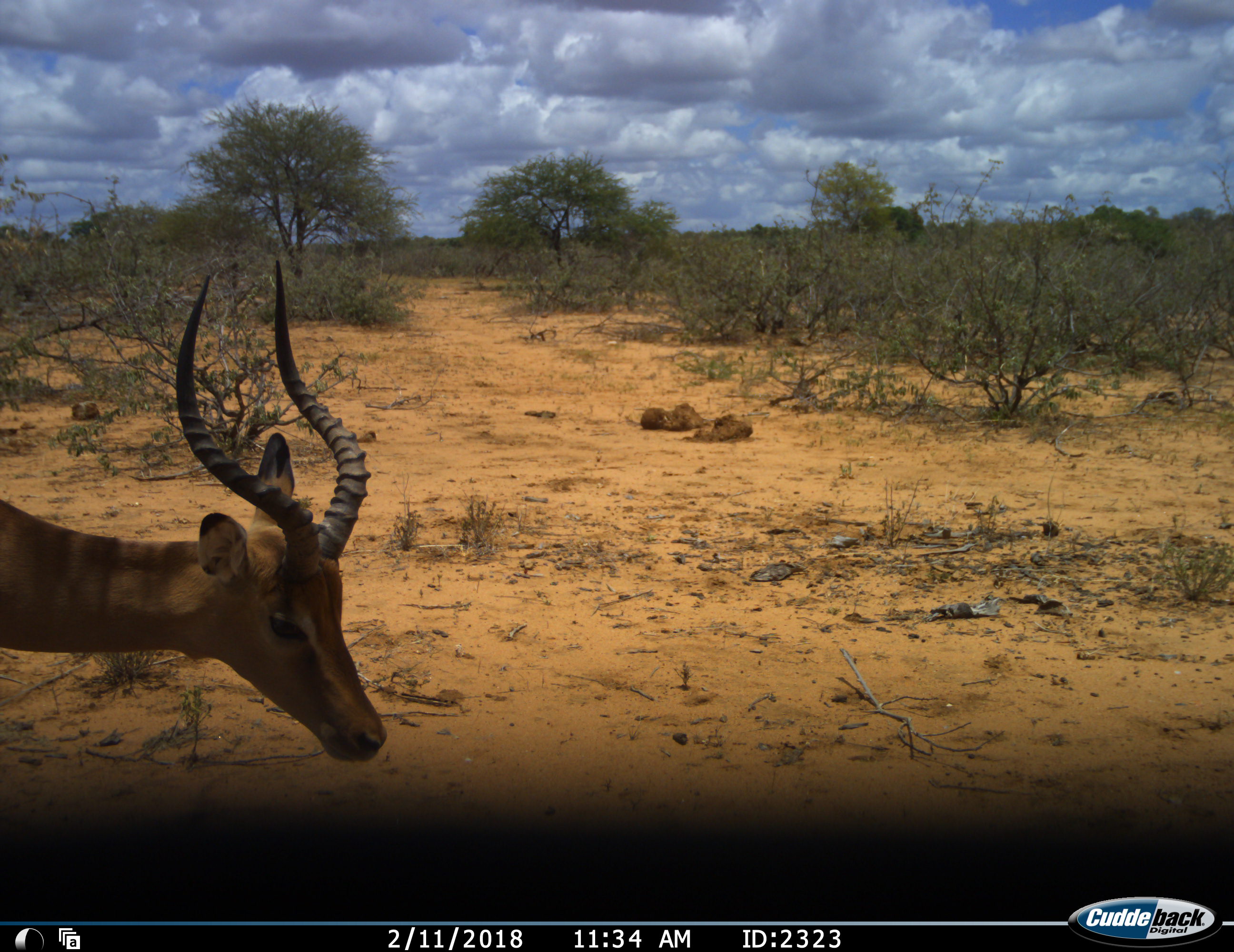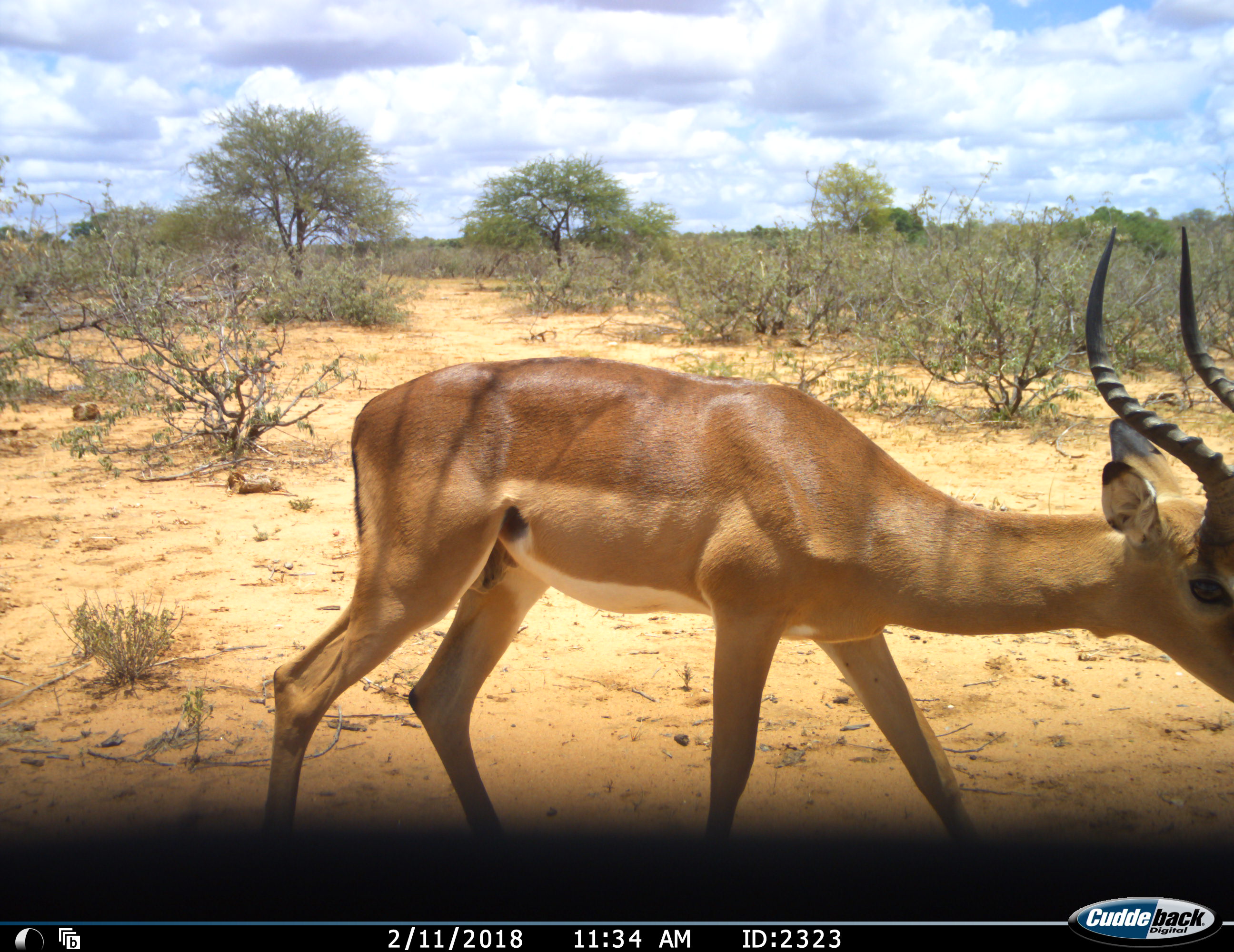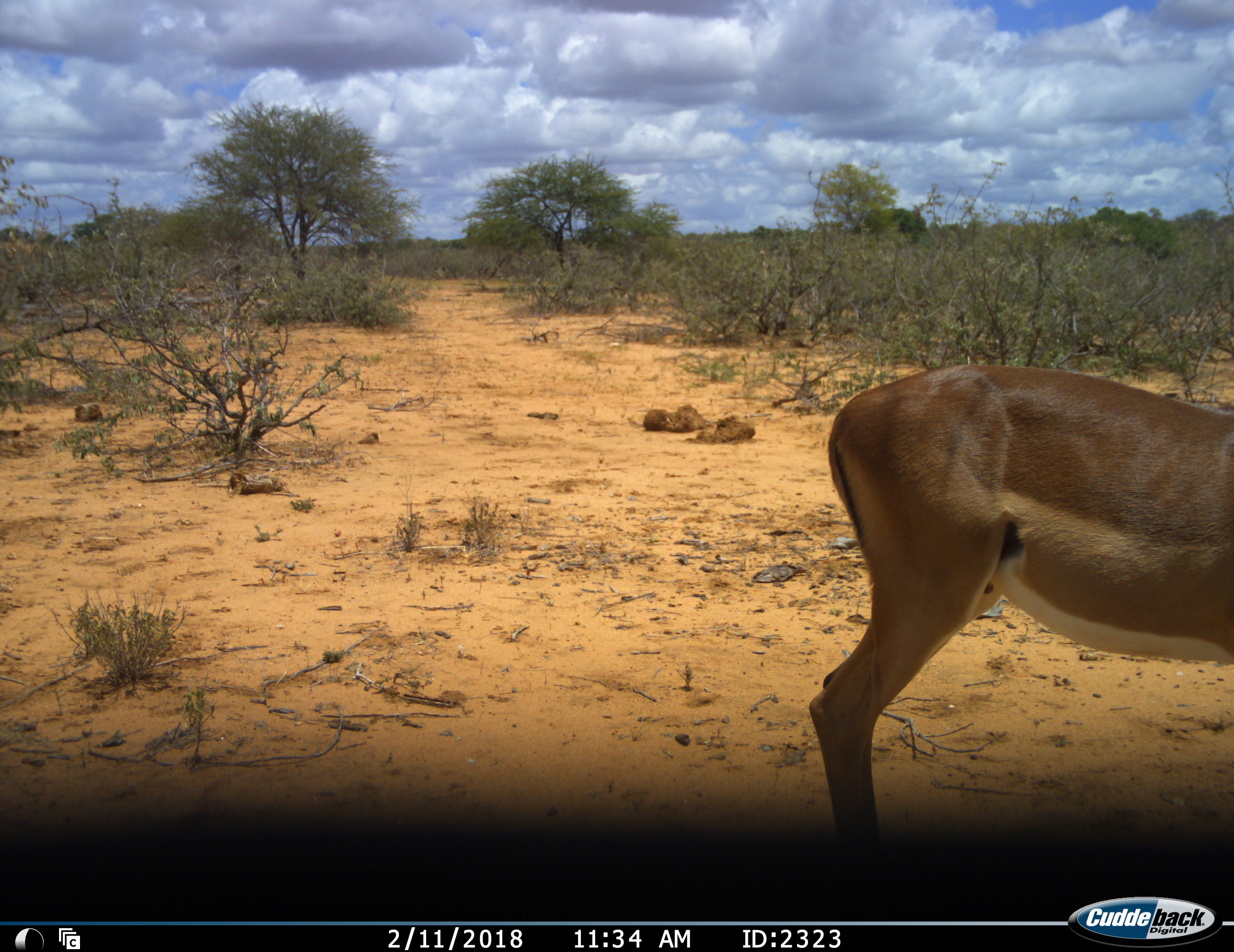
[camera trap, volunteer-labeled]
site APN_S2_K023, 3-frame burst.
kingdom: Animalia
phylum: Chordata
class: Mammalia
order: Artiodactyla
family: Bovidae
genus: Aepyceros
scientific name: Aepyceros melampus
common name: impala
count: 1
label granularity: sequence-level